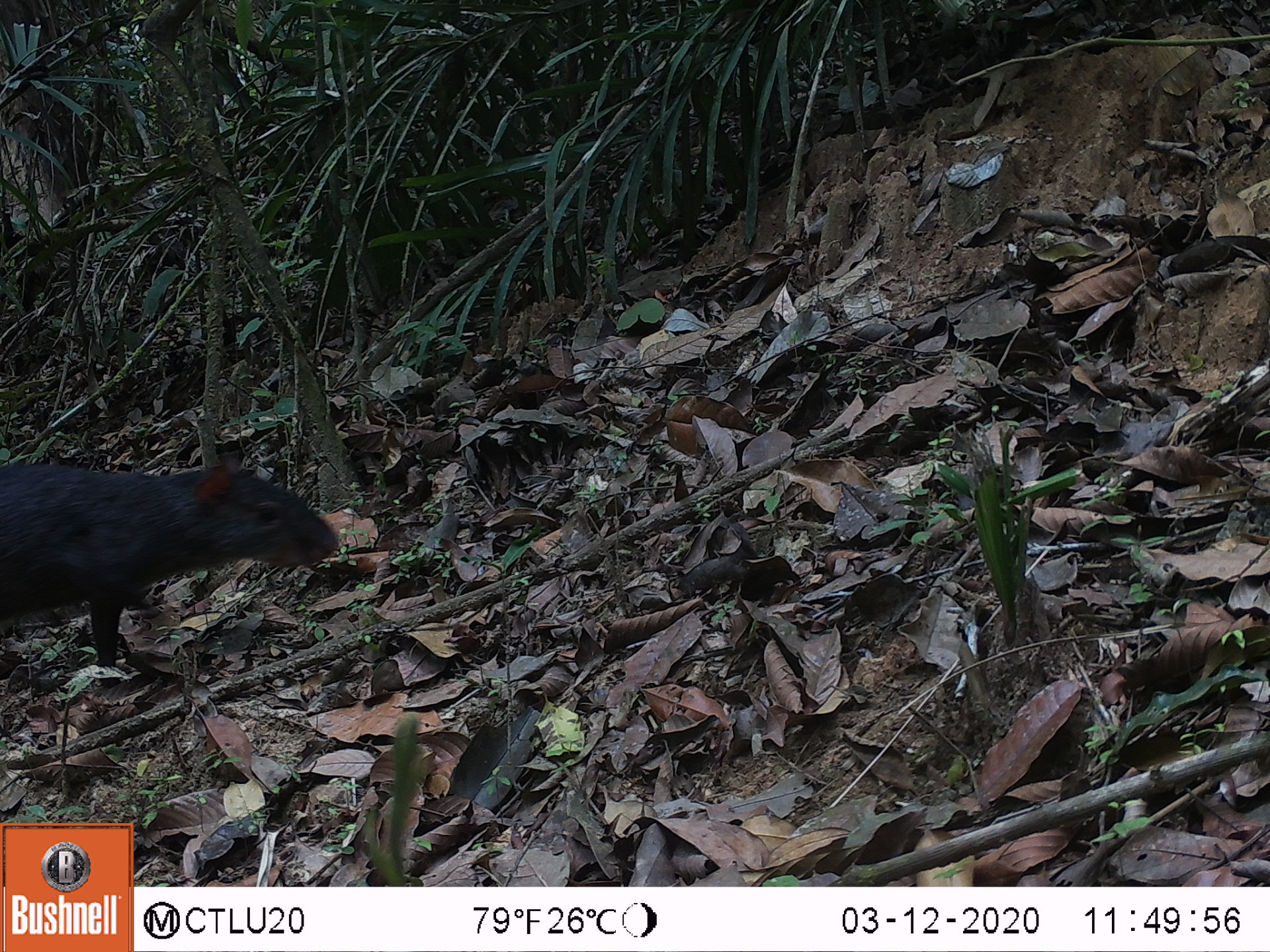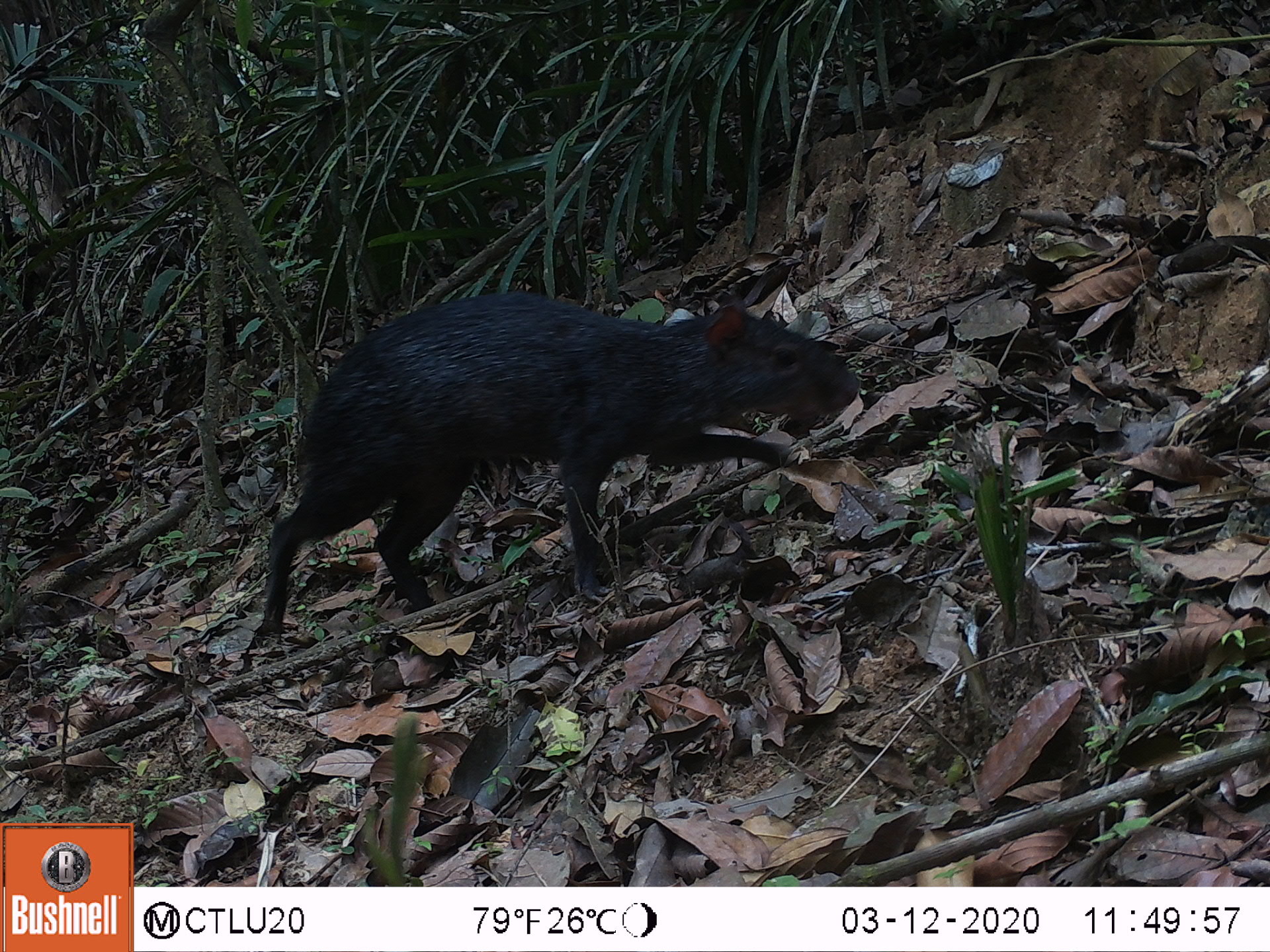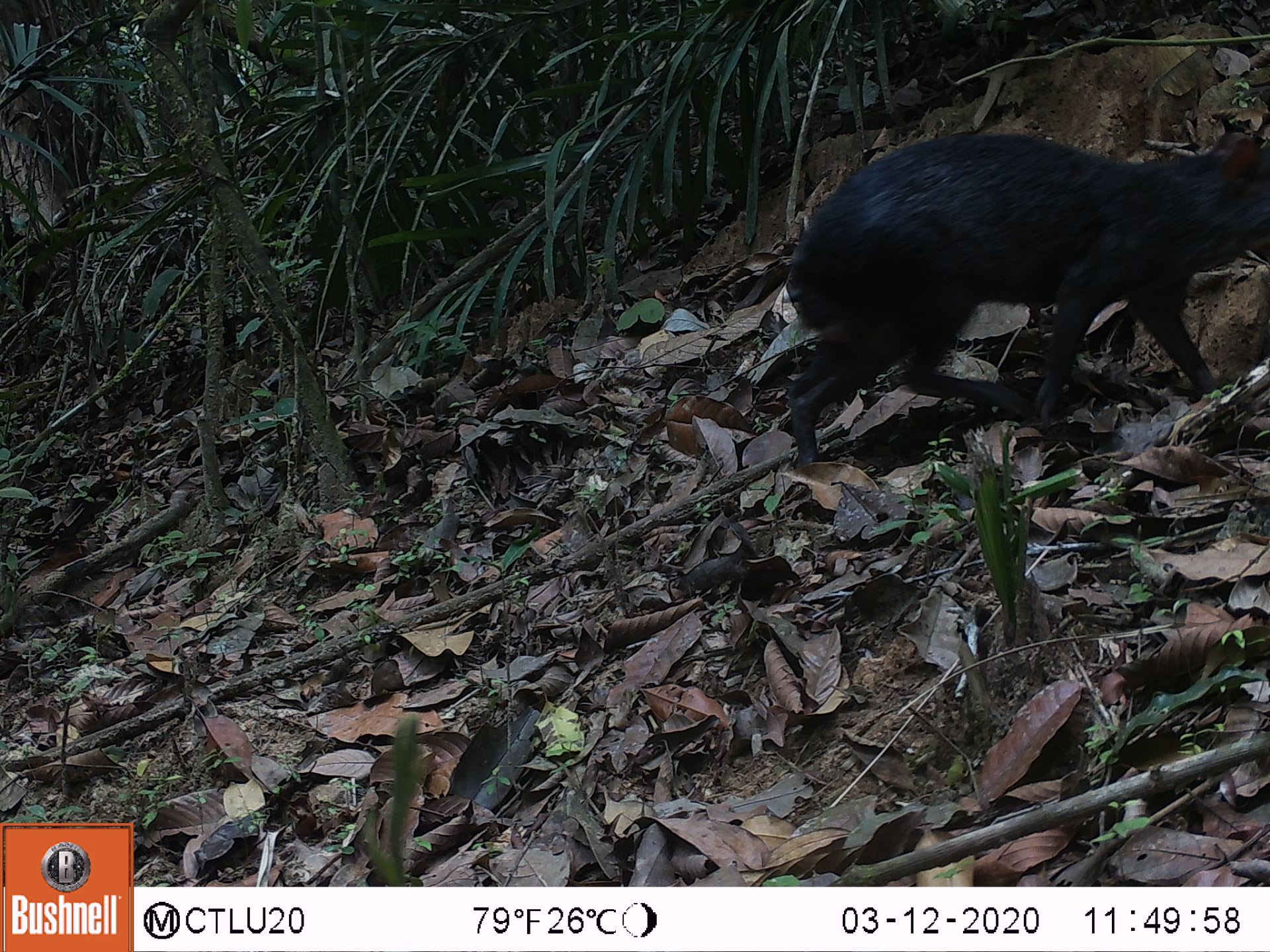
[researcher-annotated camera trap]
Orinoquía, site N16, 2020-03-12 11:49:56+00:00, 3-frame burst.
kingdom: Animalia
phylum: Chordata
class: Mammalia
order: Rodentia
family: Dasyproctidae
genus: Dasyprocta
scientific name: Dasyprocta fuliginosa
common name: black agouti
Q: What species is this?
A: Black agouti (Dasyprocta fuliginosa).